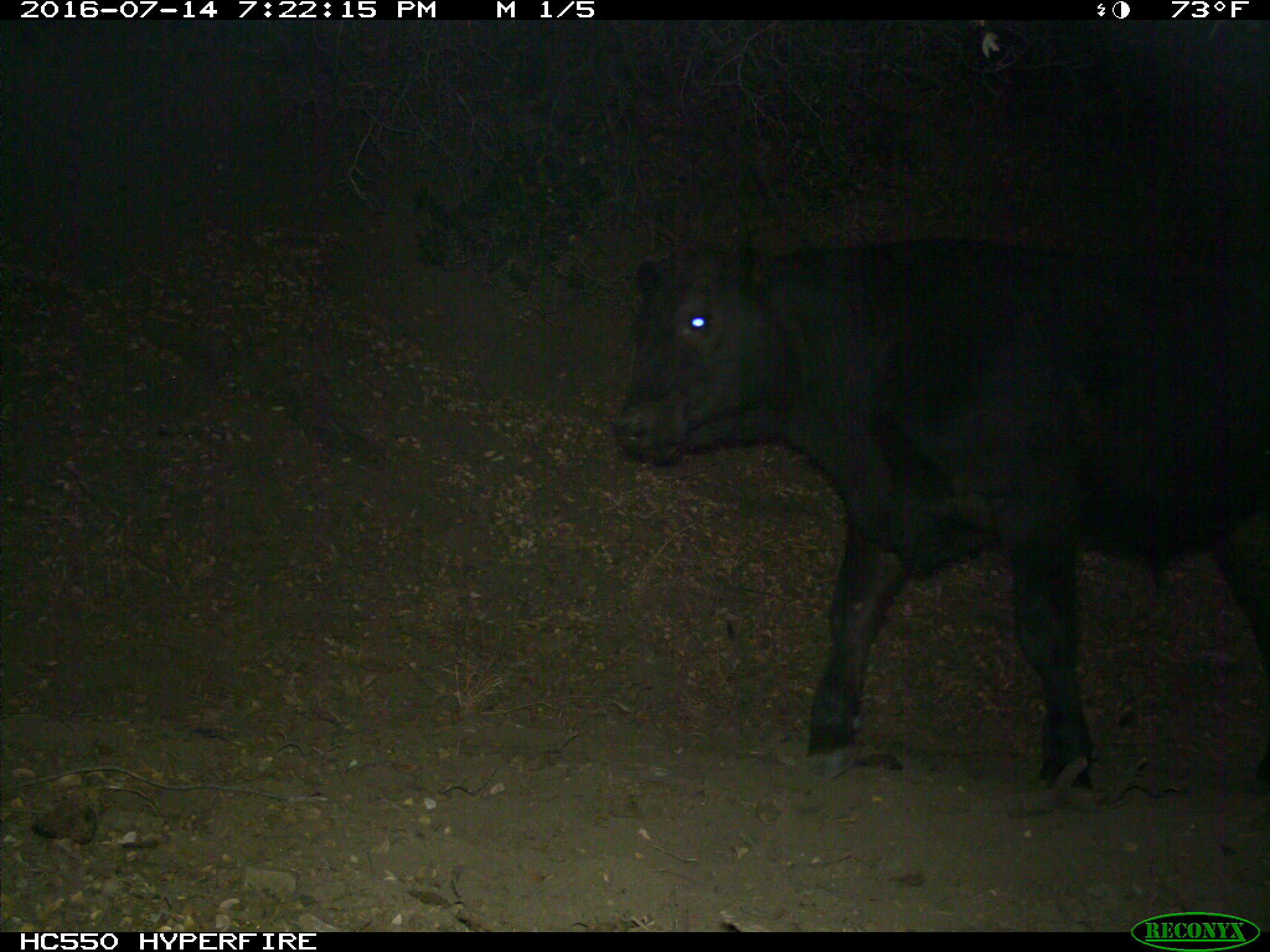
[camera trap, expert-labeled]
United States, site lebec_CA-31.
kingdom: Animalia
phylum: Chordata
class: Mammalia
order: Artiodactyla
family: Bovidae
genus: Bos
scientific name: Bos taurus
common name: domestic cow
Bos taurus (domestic cow).